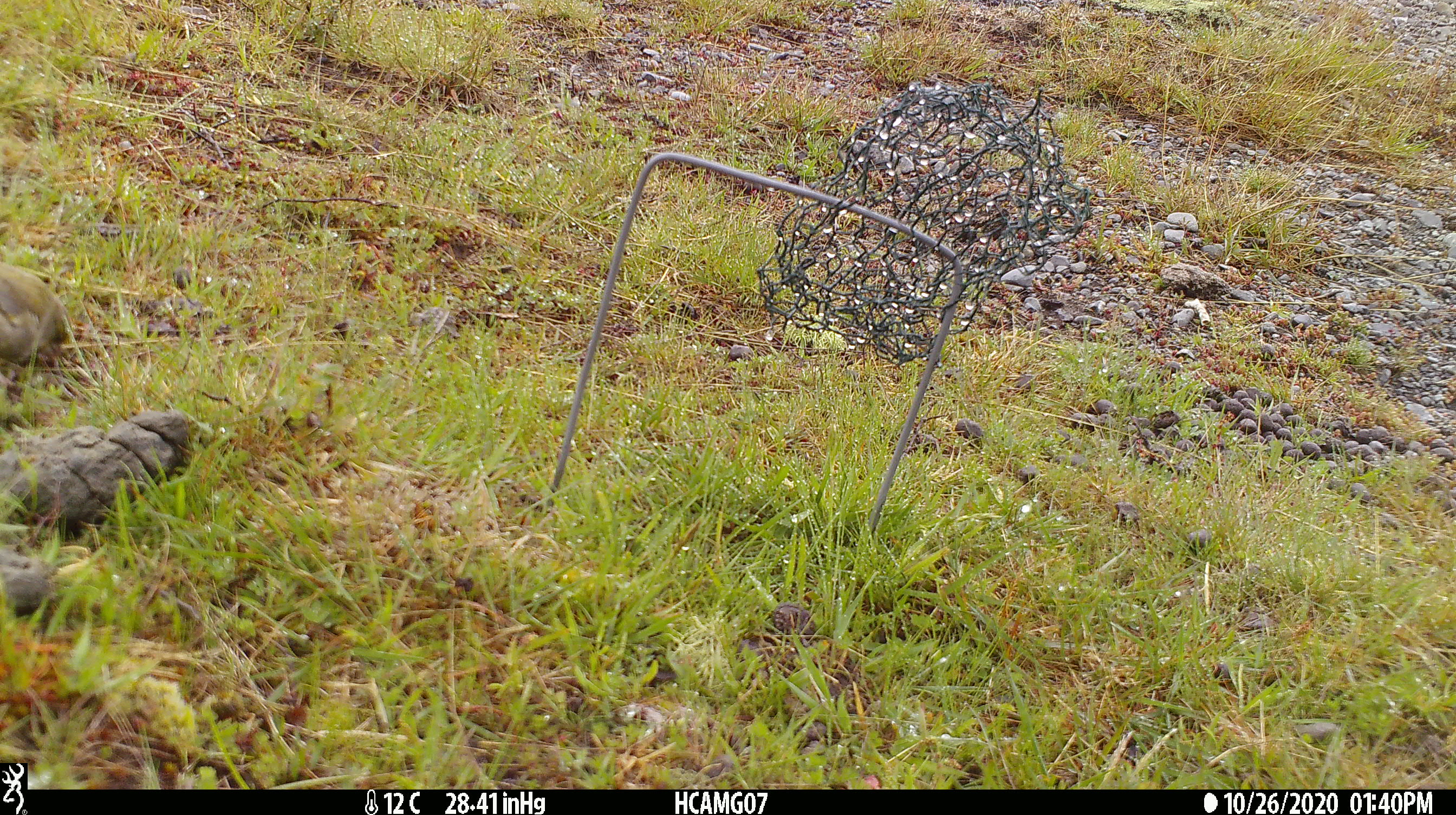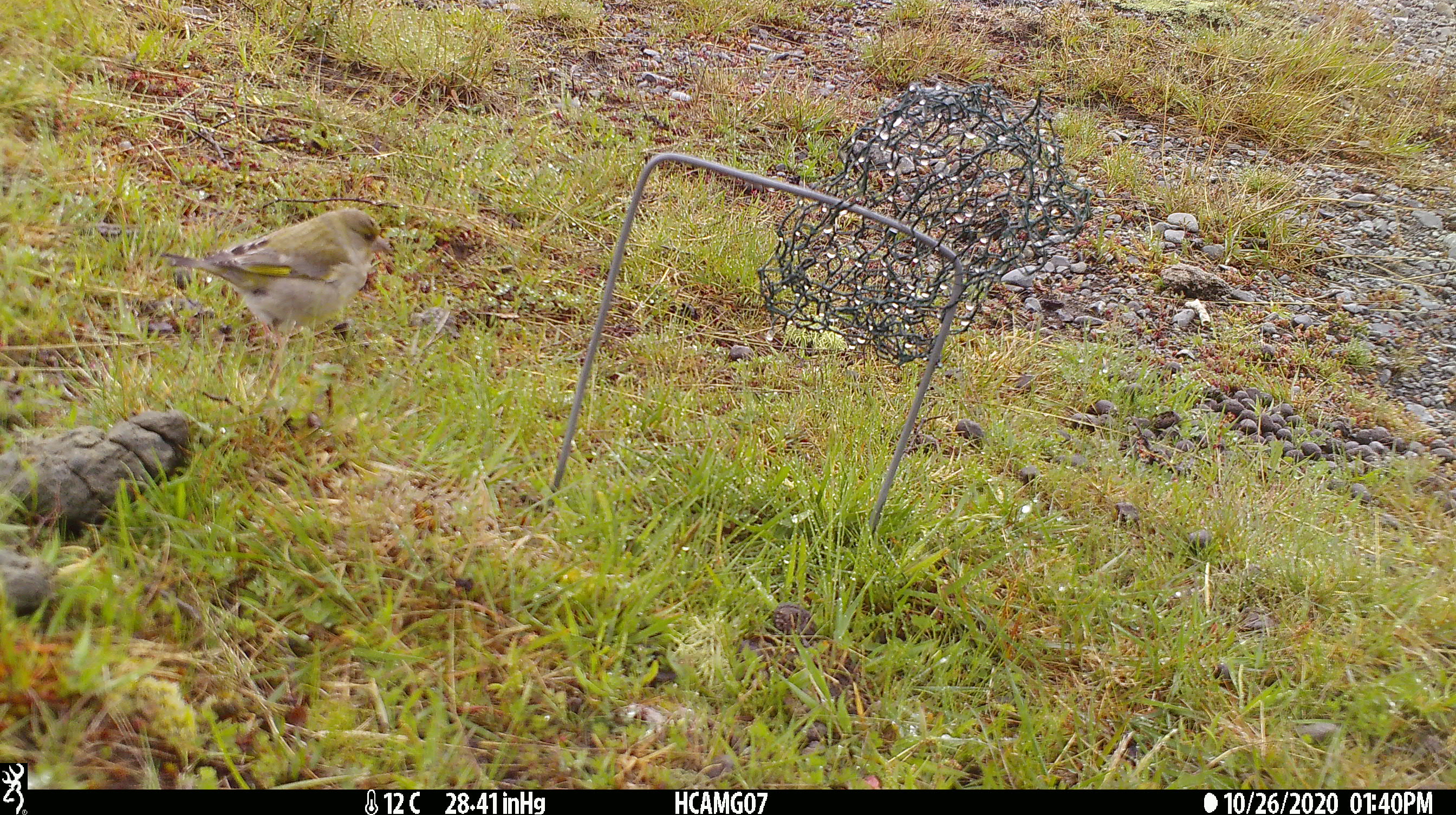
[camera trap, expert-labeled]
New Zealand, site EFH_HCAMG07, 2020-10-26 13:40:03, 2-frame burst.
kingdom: Animalia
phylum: Chordata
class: Aves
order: Passeriformes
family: Fringillidae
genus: Chloris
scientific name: Chloris chloris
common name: greenfinch